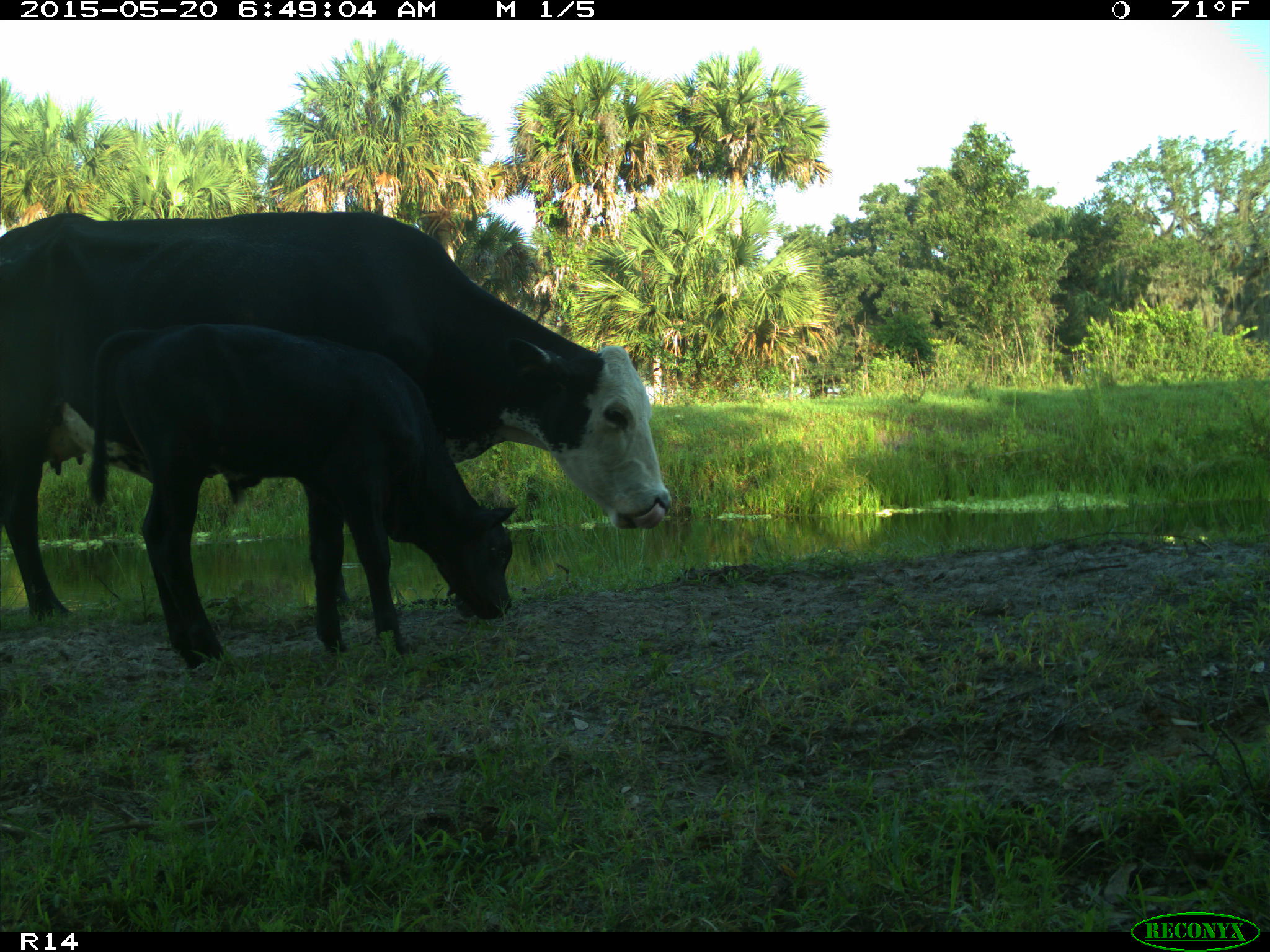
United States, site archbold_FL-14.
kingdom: Animalia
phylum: Chordata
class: Mammalia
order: Artiodactyla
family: Bovidae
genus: Bos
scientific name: Bos taurus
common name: domestic cow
Bos taurus (domestic cow).